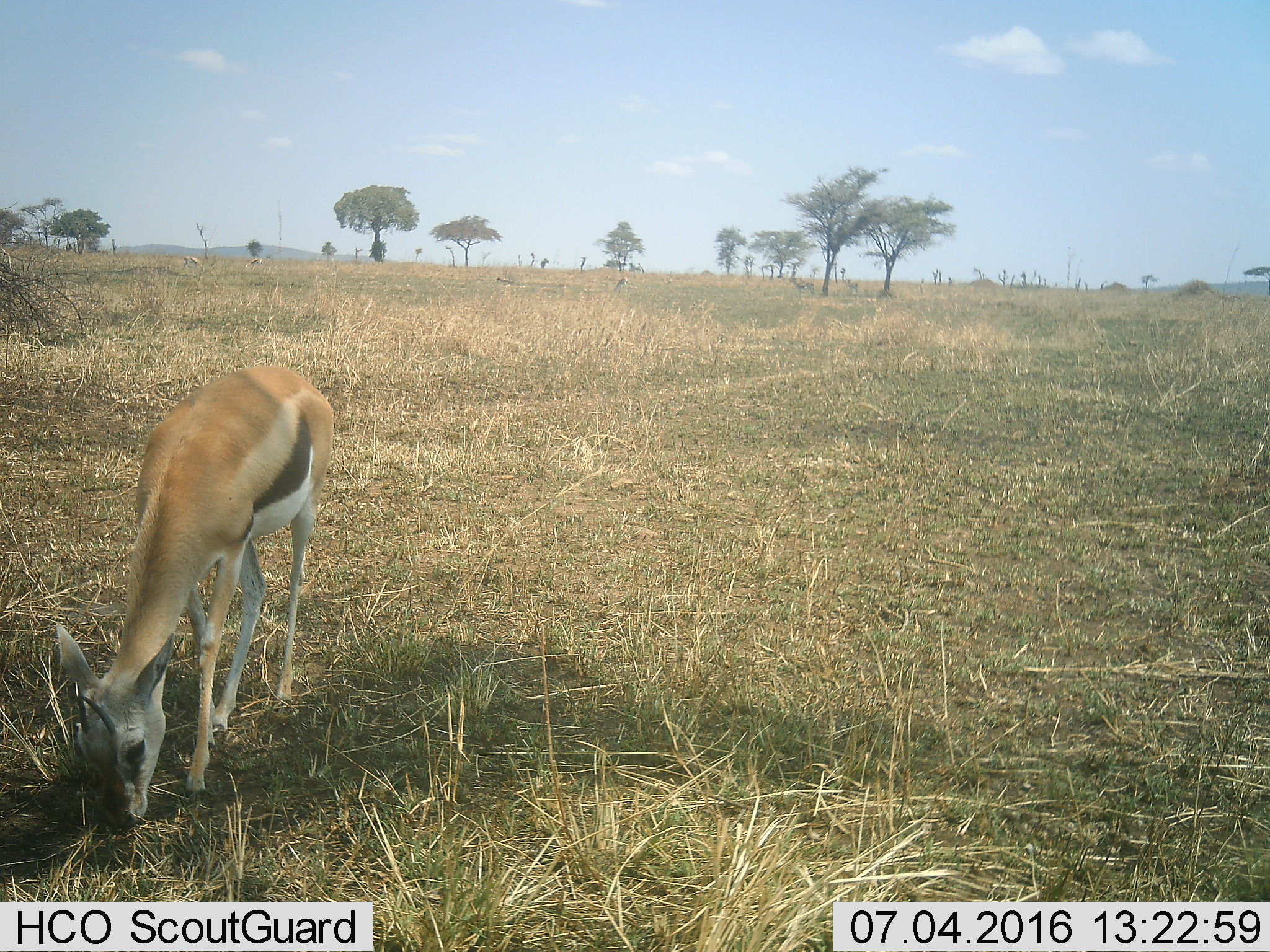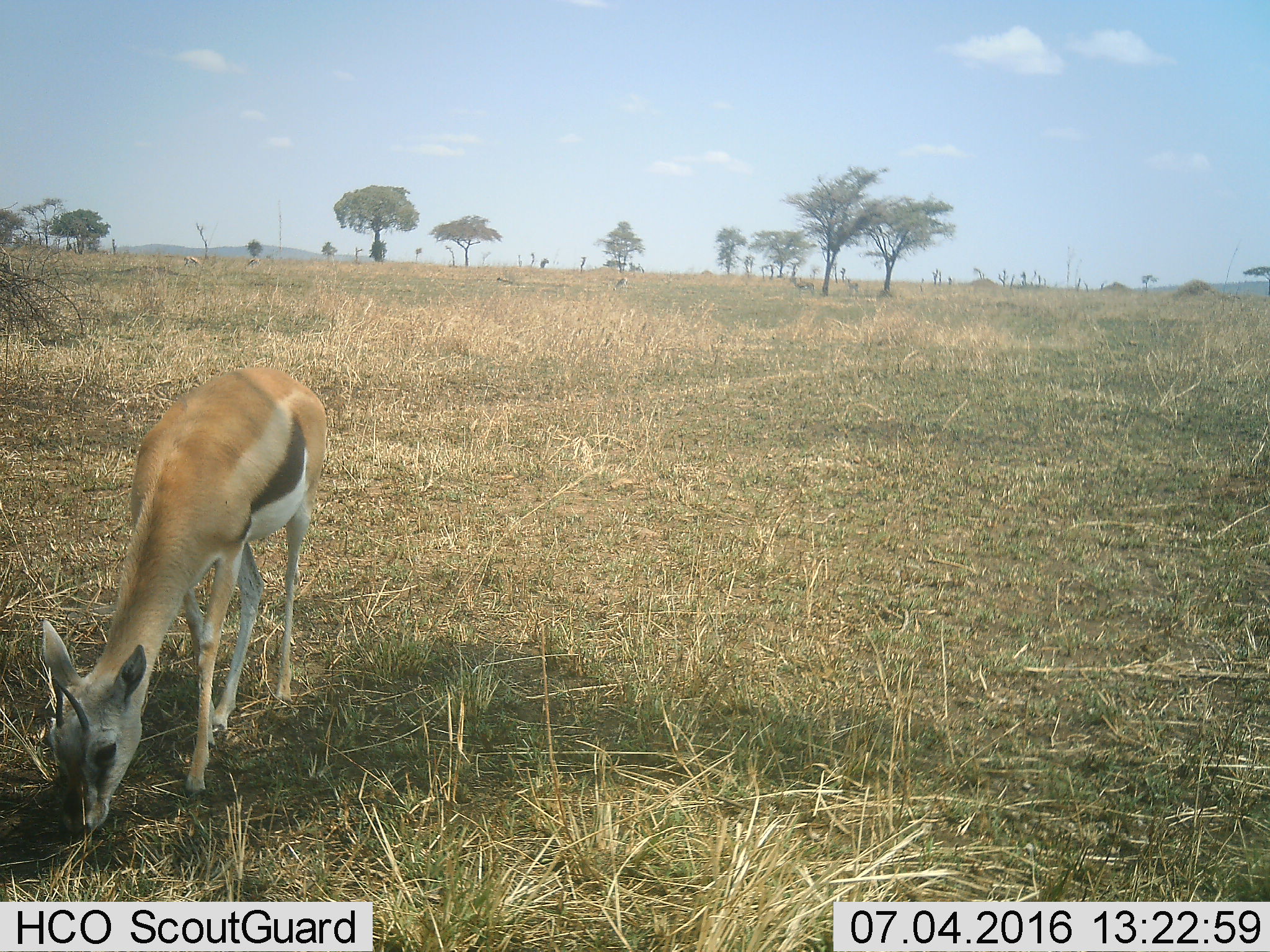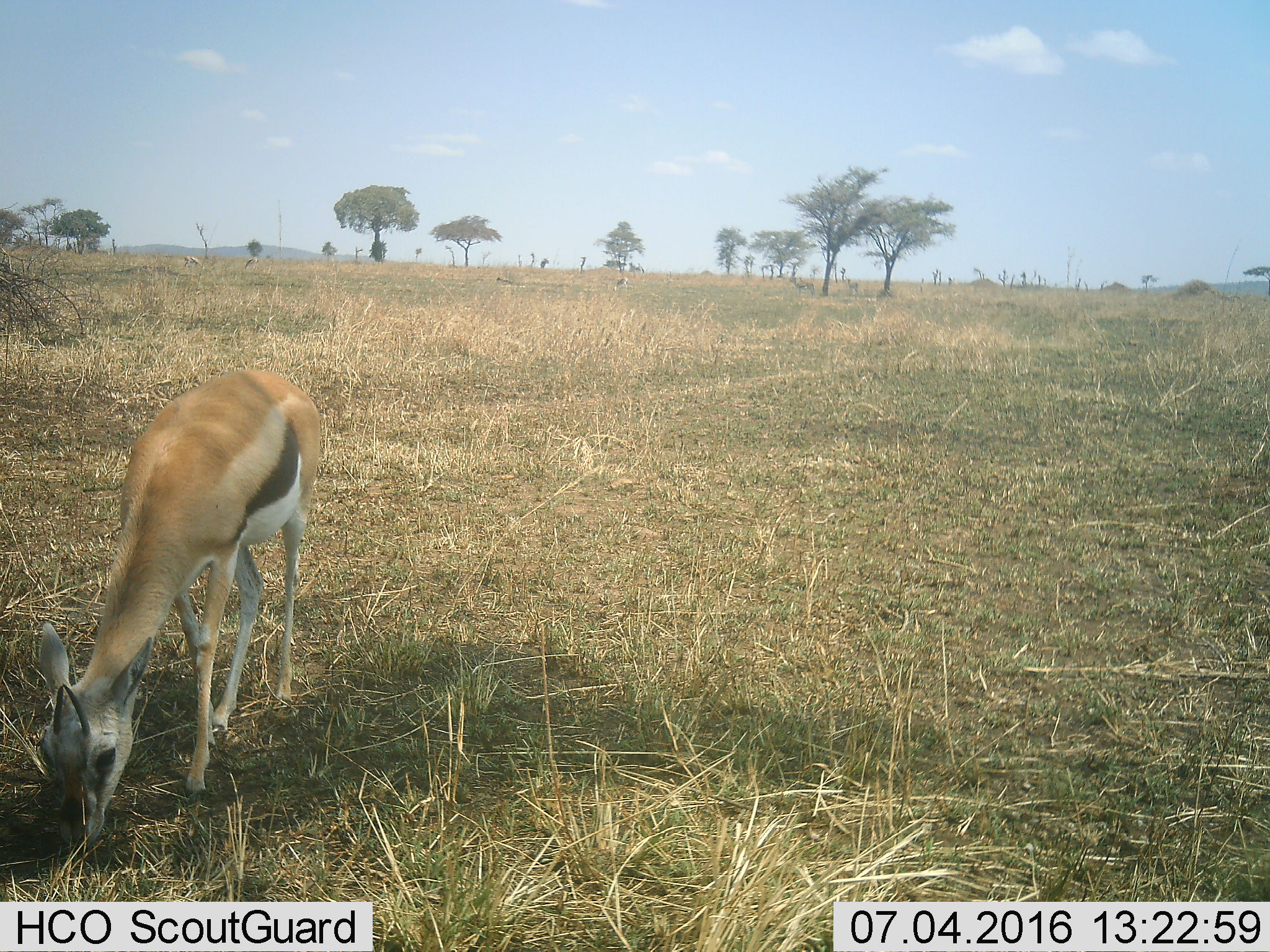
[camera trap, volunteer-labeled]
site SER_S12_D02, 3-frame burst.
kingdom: Animalia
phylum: Chordata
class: Mammalia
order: Artiodactyla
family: Bovidae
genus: Eudorcas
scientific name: Eudorcas thomsonii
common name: thomson's gazelle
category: gazellethomsons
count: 1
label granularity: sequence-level